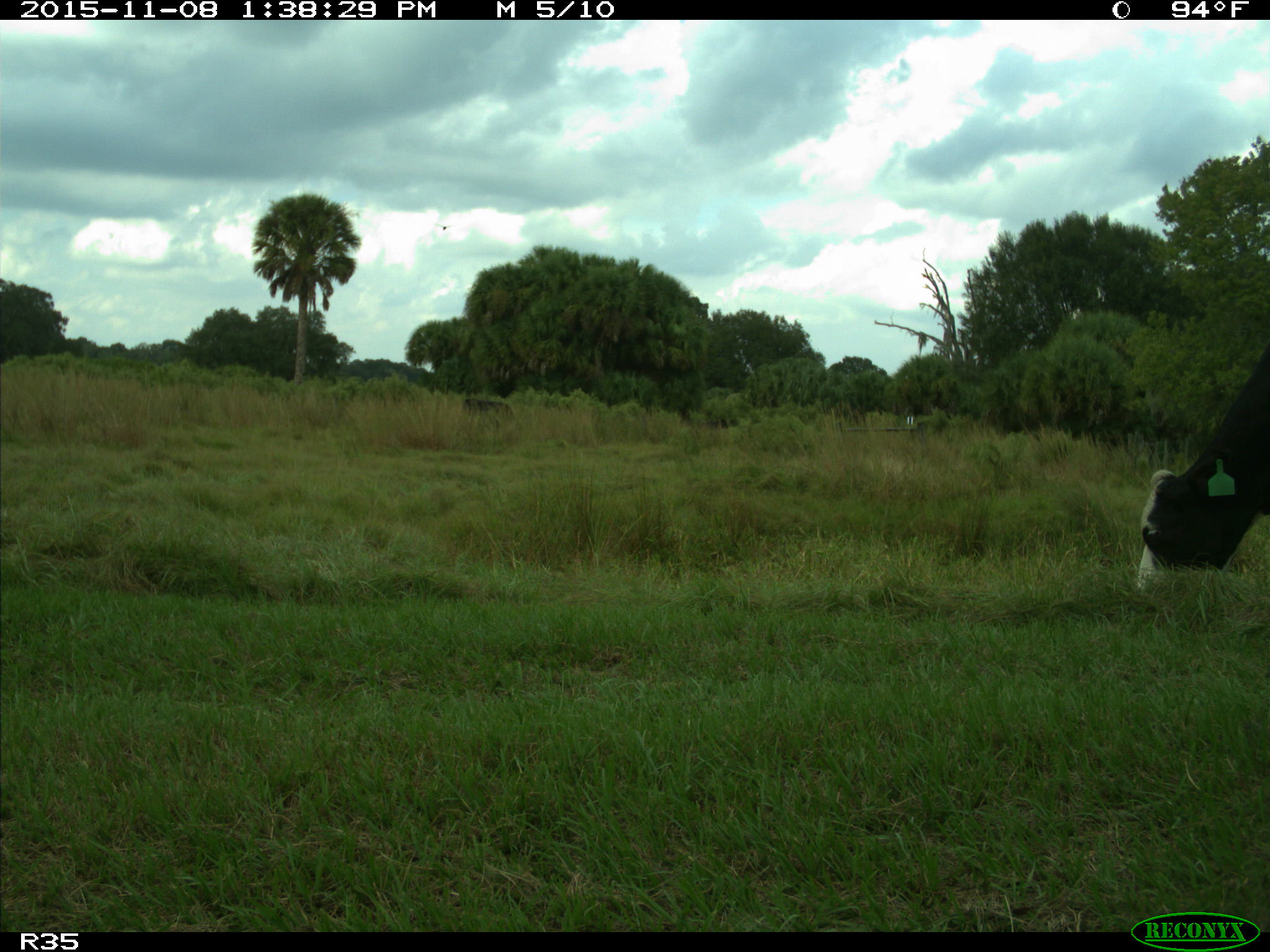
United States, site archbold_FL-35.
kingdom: Animalia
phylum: Chordata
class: Mammalia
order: Artiodactyla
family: Bovidae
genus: Bos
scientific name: Bos taurus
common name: domestic cow